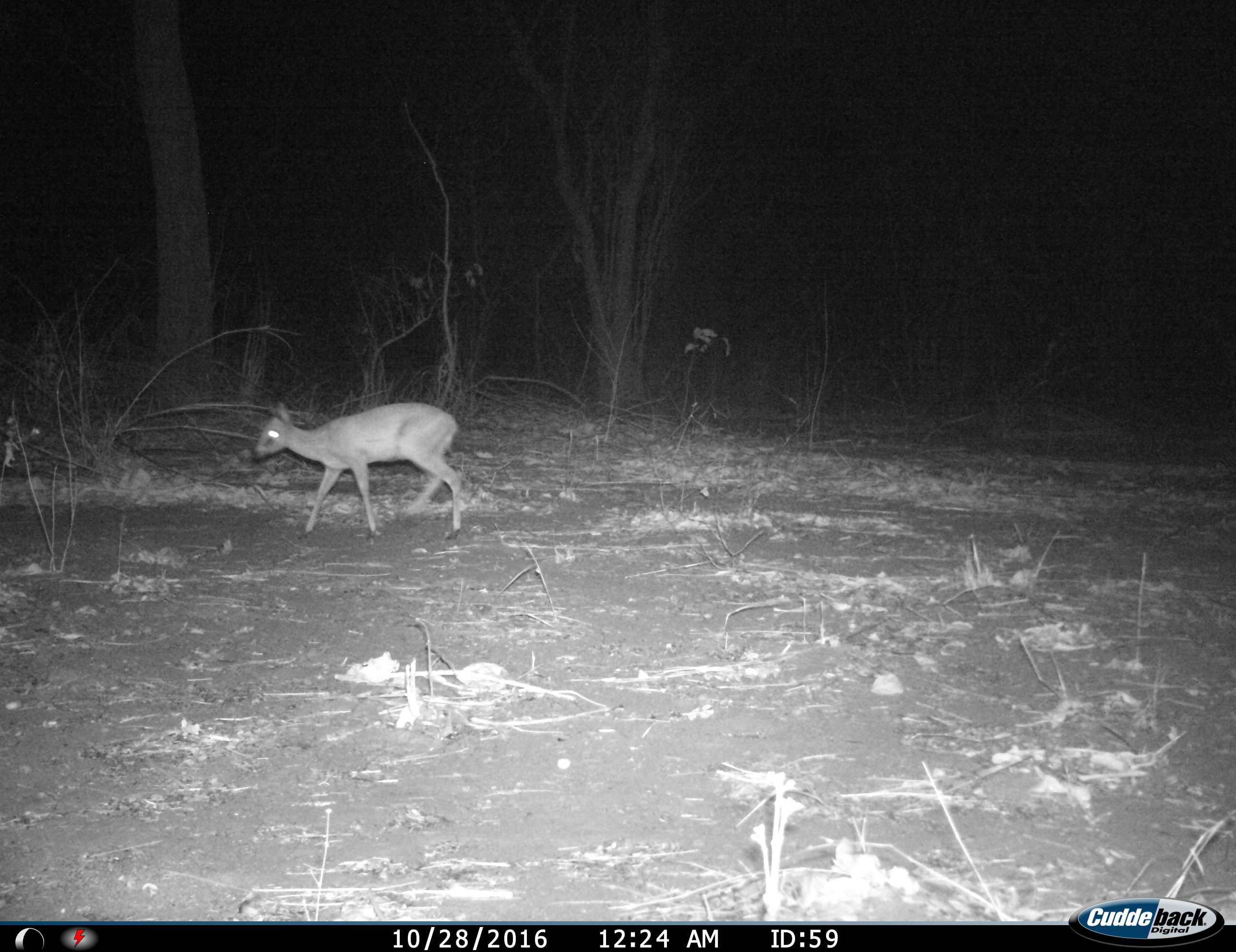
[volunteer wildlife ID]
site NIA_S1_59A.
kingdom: Animalia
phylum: Chordata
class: Mammalia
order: Artiodactyla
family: Bovidae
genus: Madoqua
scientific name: Madoqua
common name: dik-dik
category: dikdik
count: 1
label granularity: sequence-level